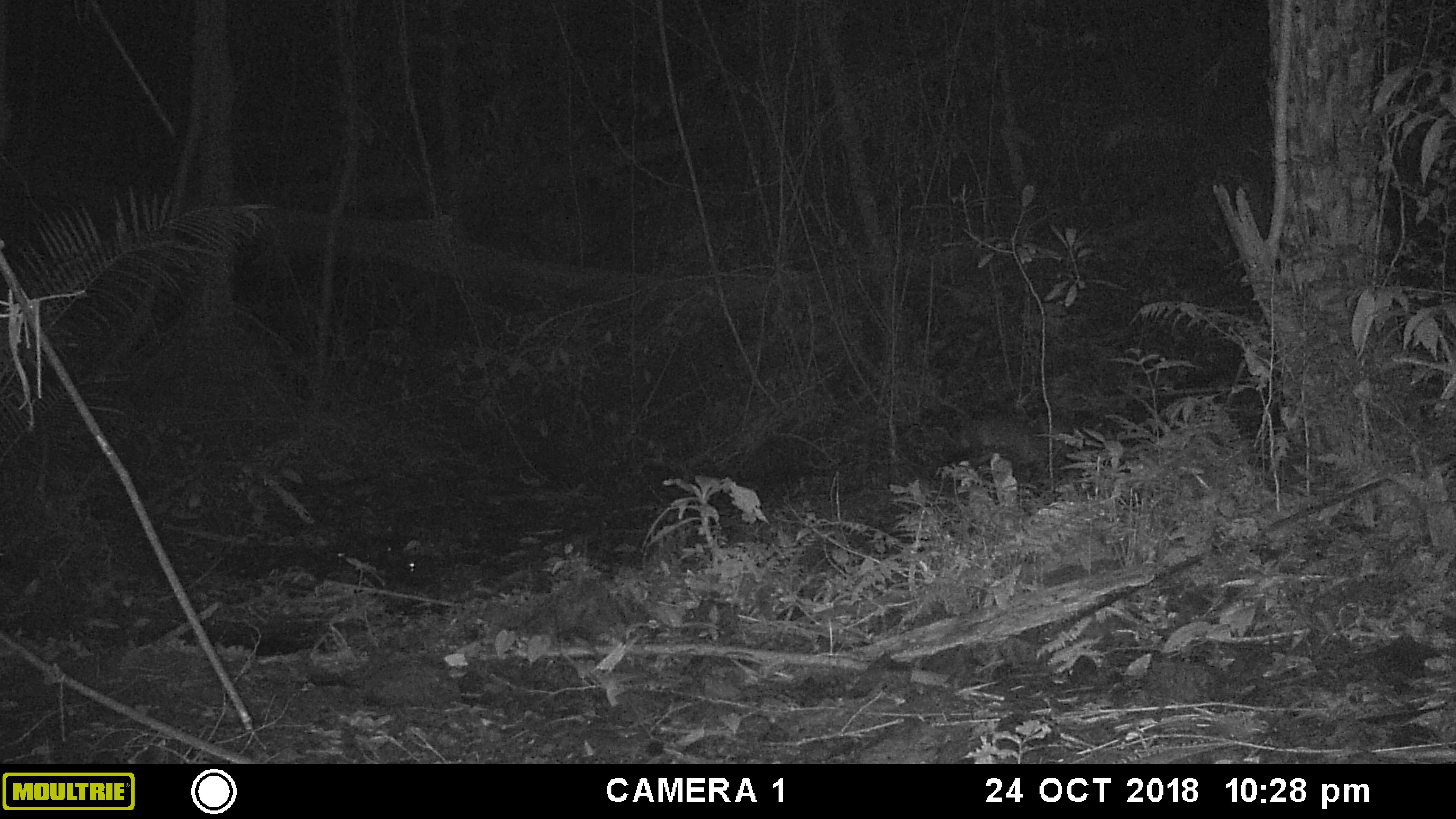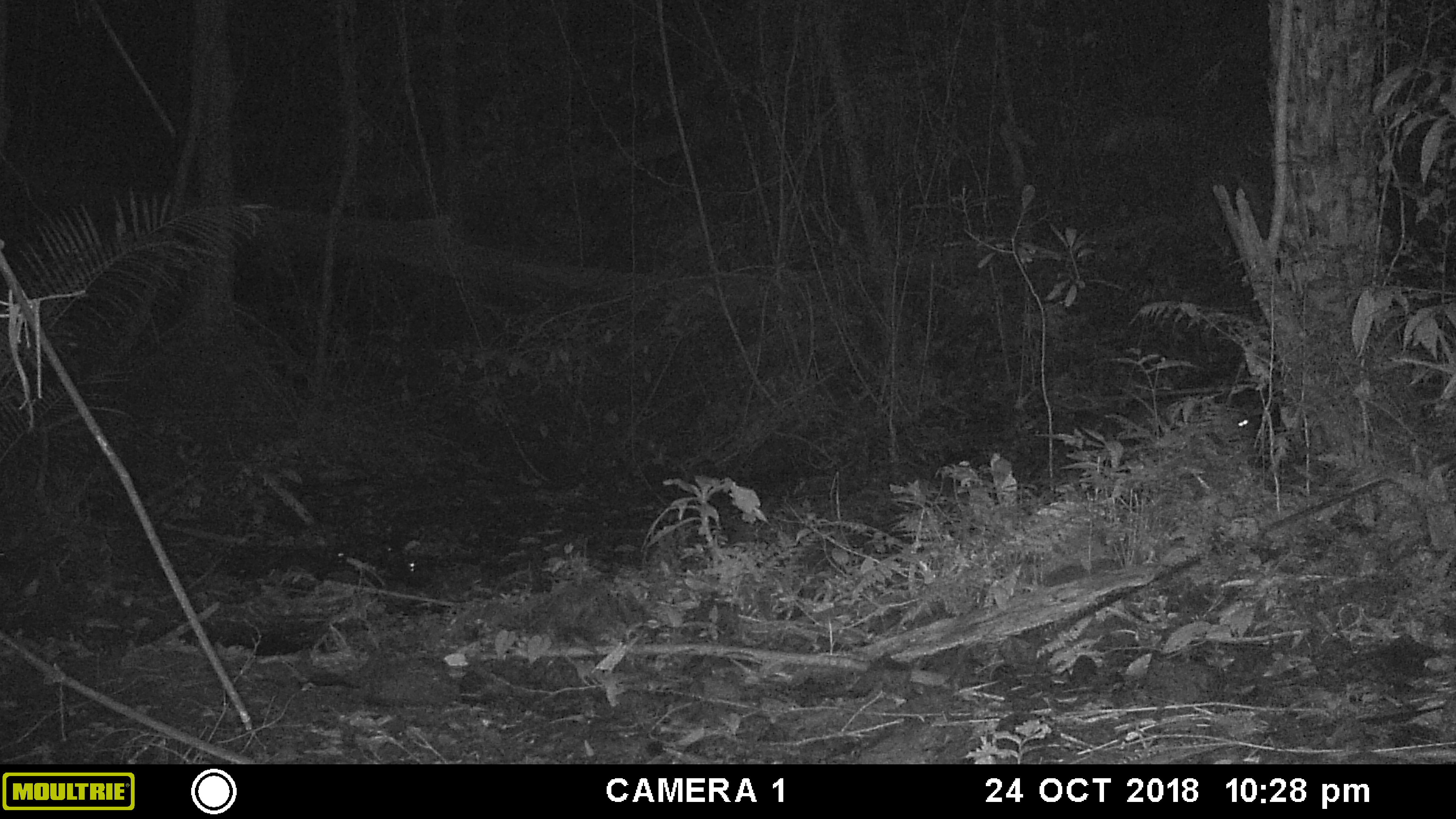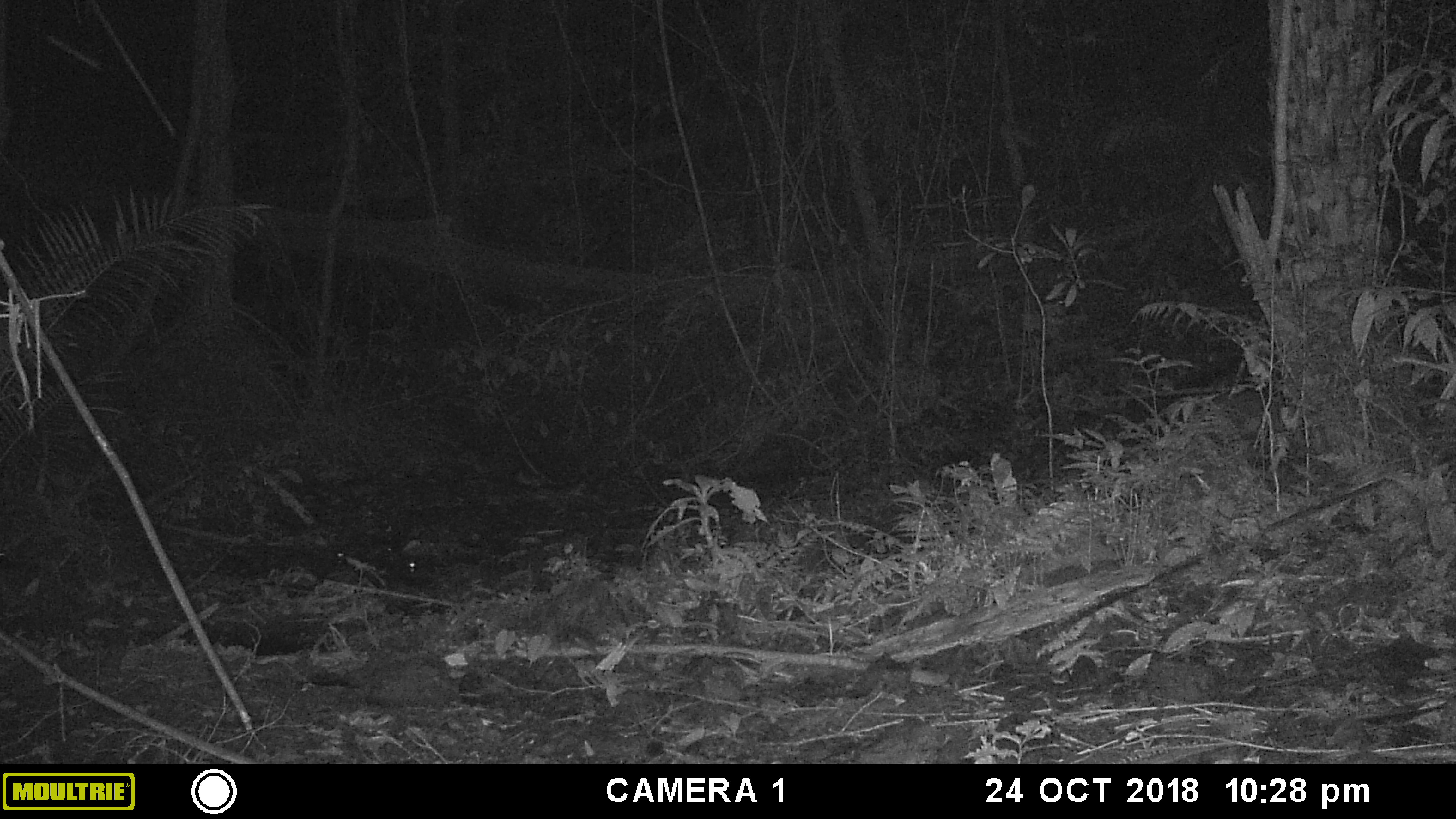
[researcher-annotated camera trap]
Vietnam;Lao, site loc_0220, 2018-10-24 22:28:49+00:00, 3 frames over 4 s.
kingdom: Animalia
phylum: Chordata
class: Mammalia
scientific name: Laurasiatheria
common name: ungulate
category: unidentified ungulates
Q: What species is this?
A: Unidentified ungulates (ungulate) (Laurasiatheria).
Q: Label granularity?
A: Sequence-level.